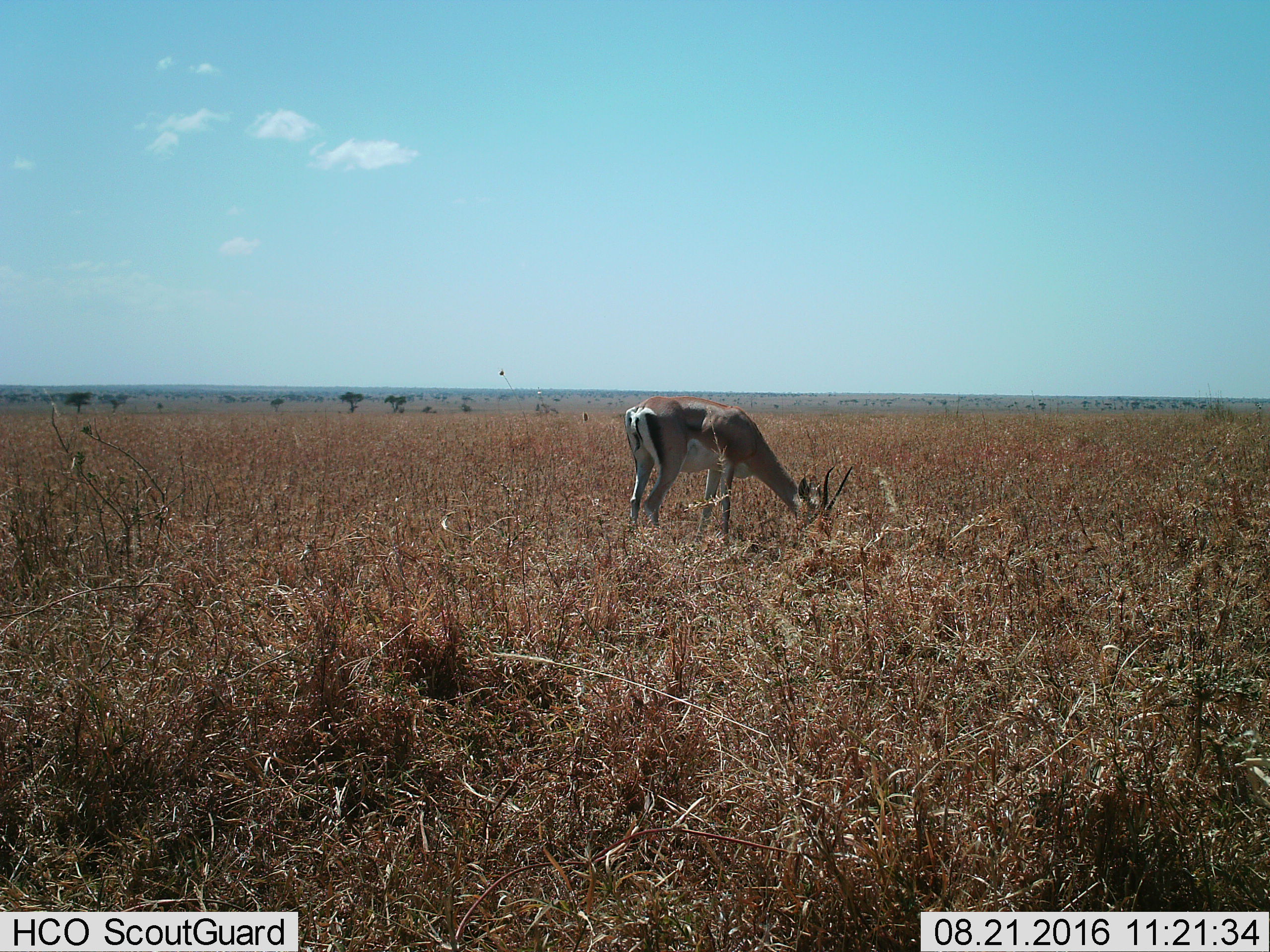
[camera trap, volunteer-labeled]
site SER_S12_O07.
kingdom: Animalia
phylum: Chordata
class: Mammalia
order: Artiodactyla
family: Bovidae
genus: Nanger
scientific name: Nanger granti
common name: grant's gazelle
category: gazellegrants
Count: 1.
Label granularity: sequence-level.